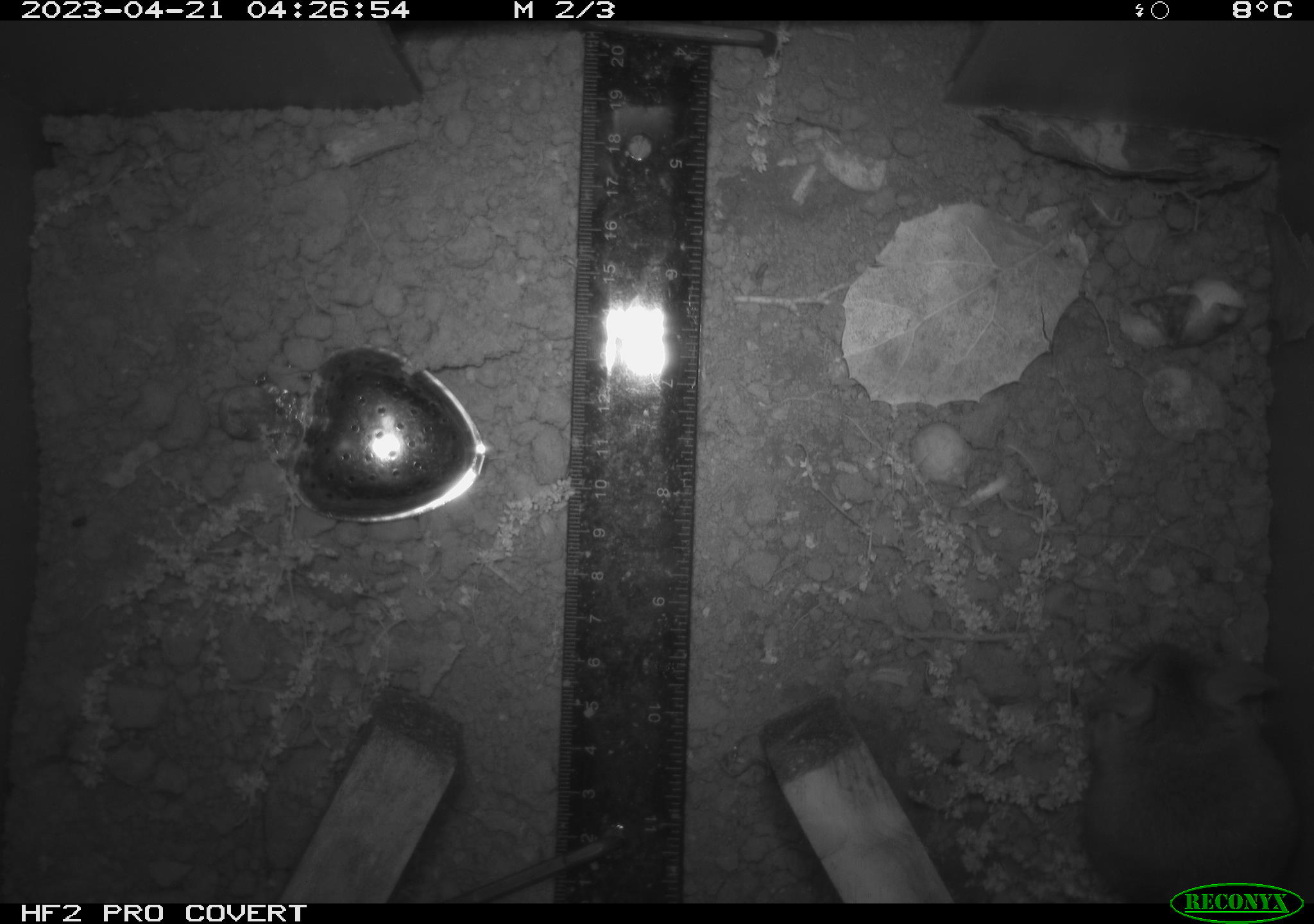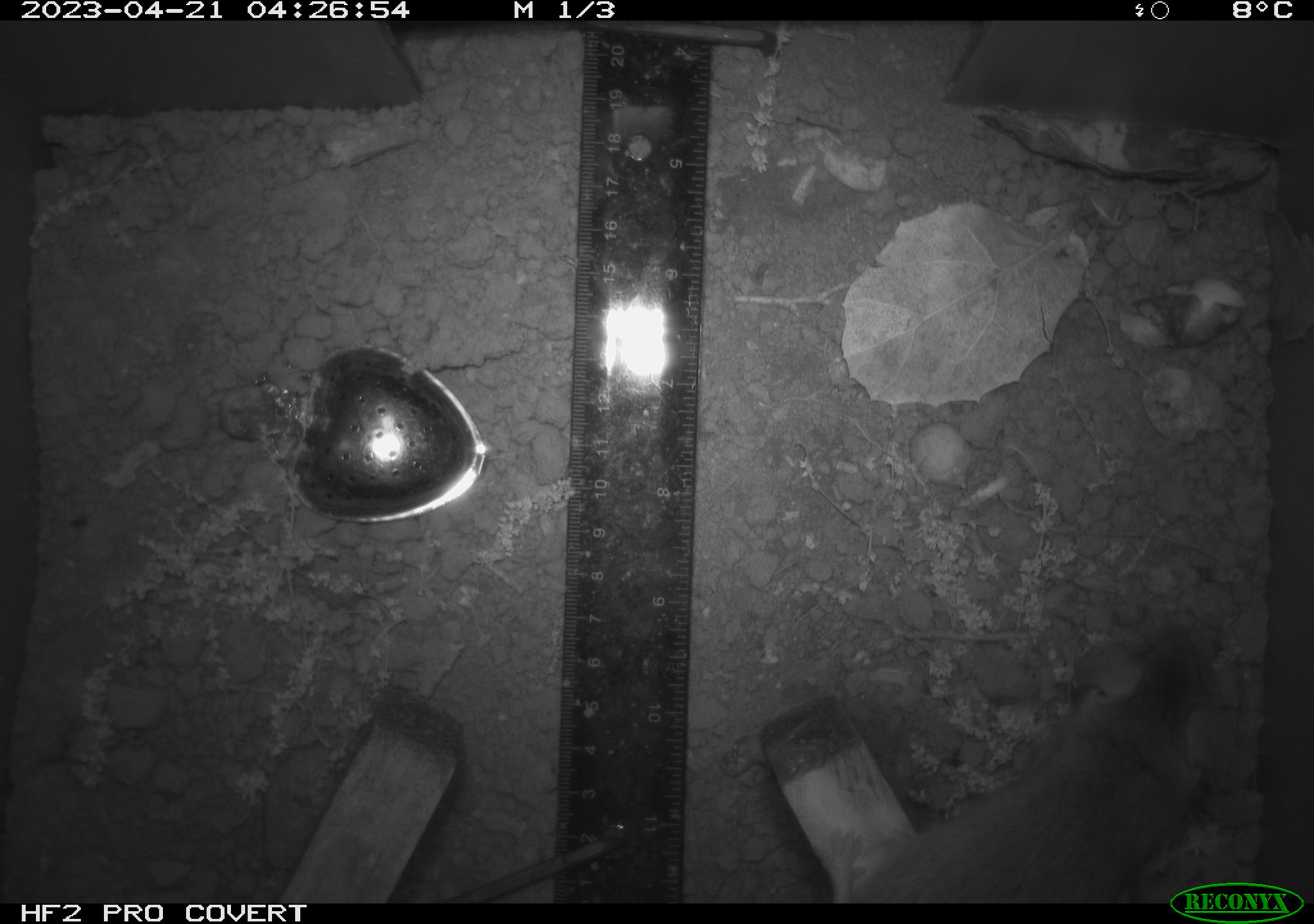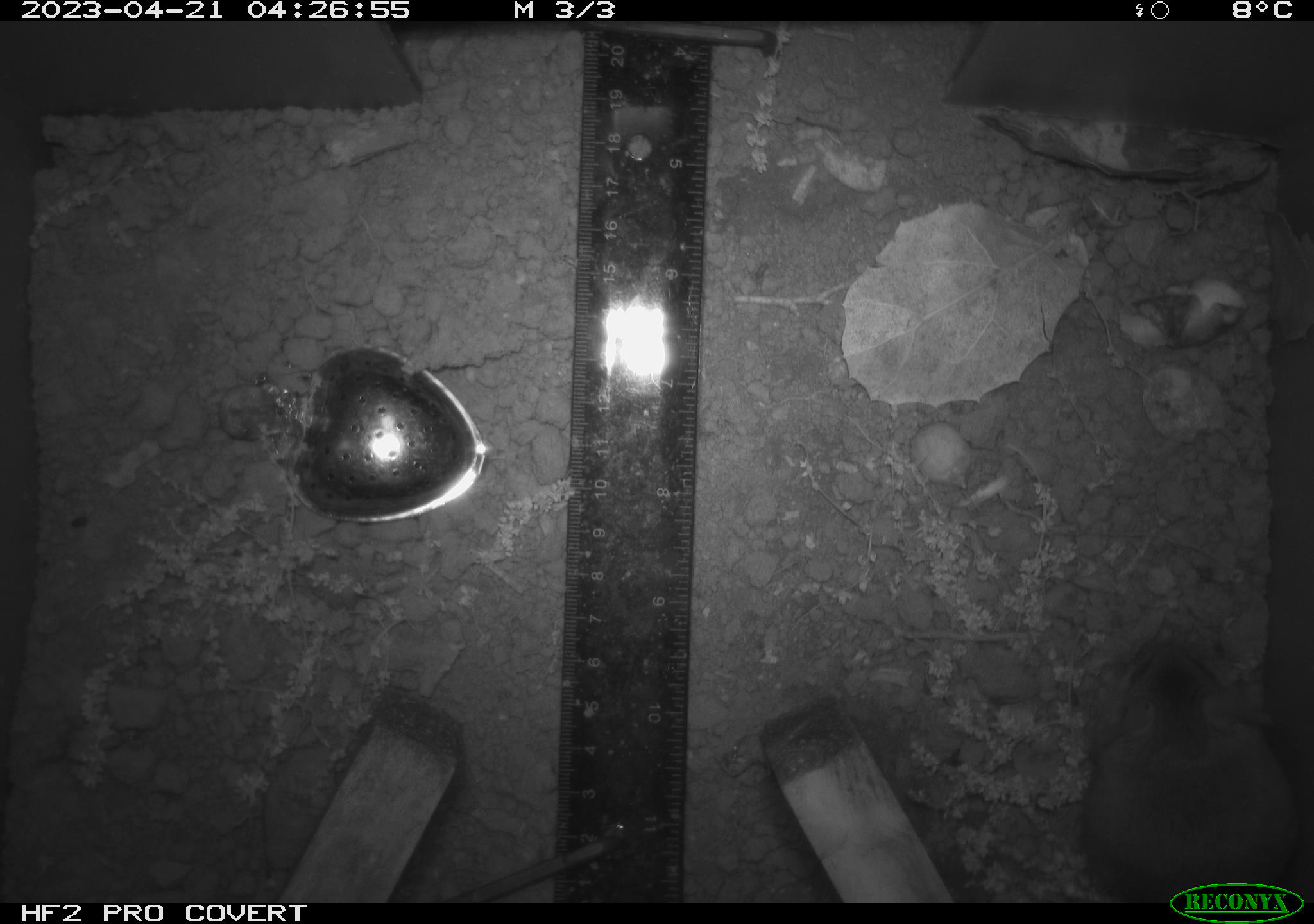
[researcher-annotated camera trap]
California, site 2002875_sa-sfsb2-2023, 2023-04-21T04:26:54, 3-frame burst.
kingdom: Animalia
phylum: Chordata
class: Mammalia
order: Rodentia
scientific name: Rodentia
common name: mouse species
Mouse species (Rodentia).